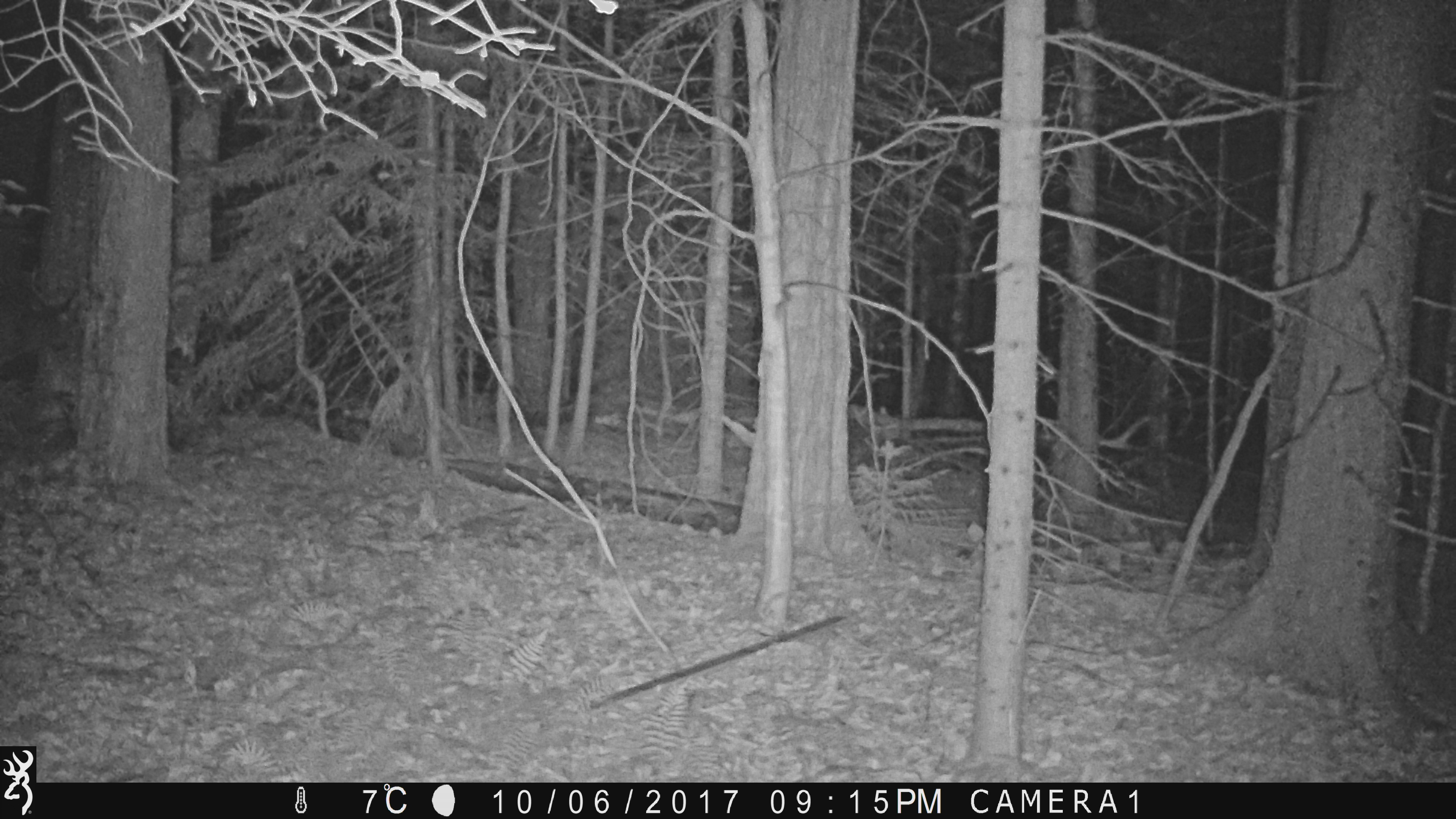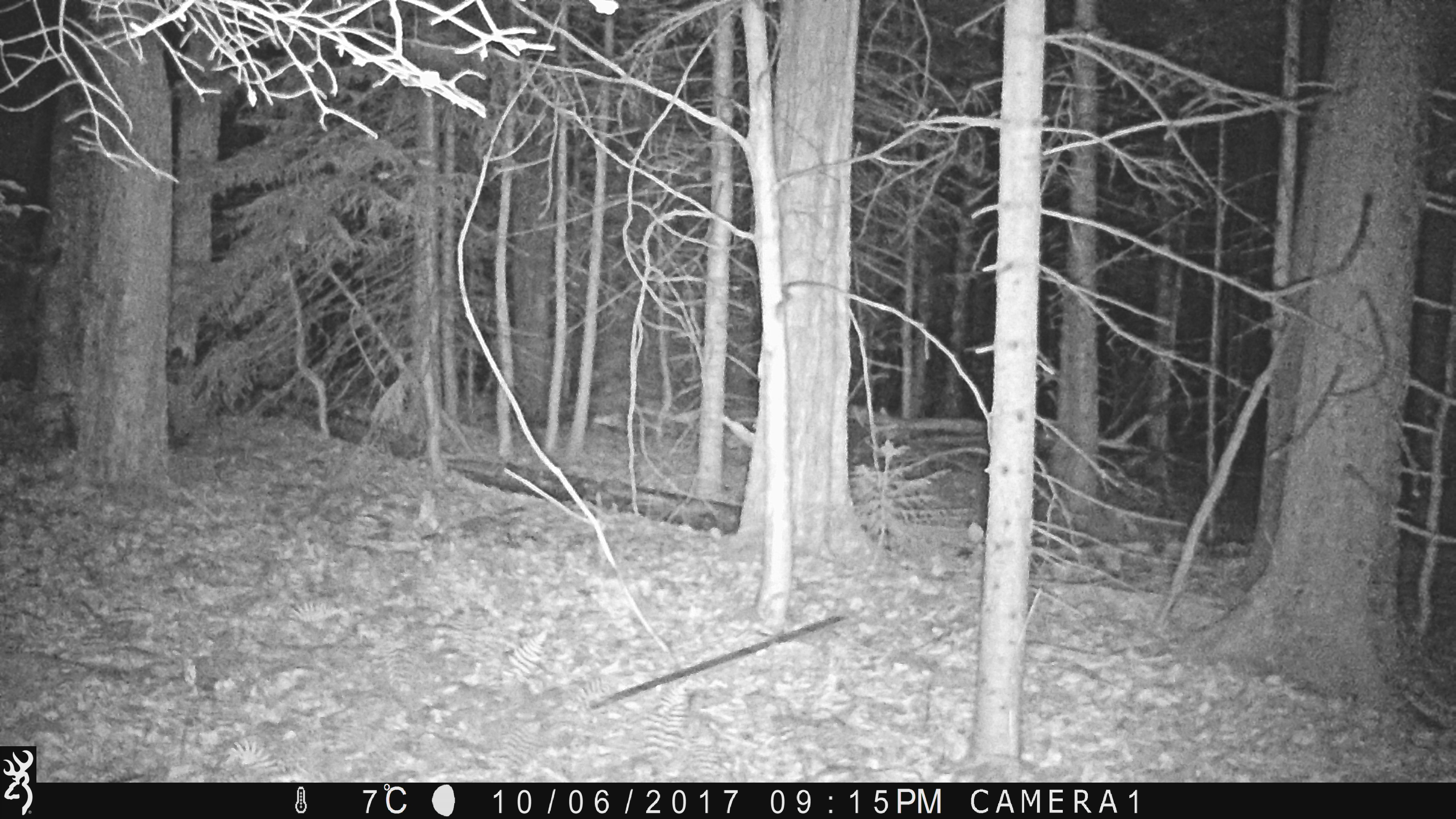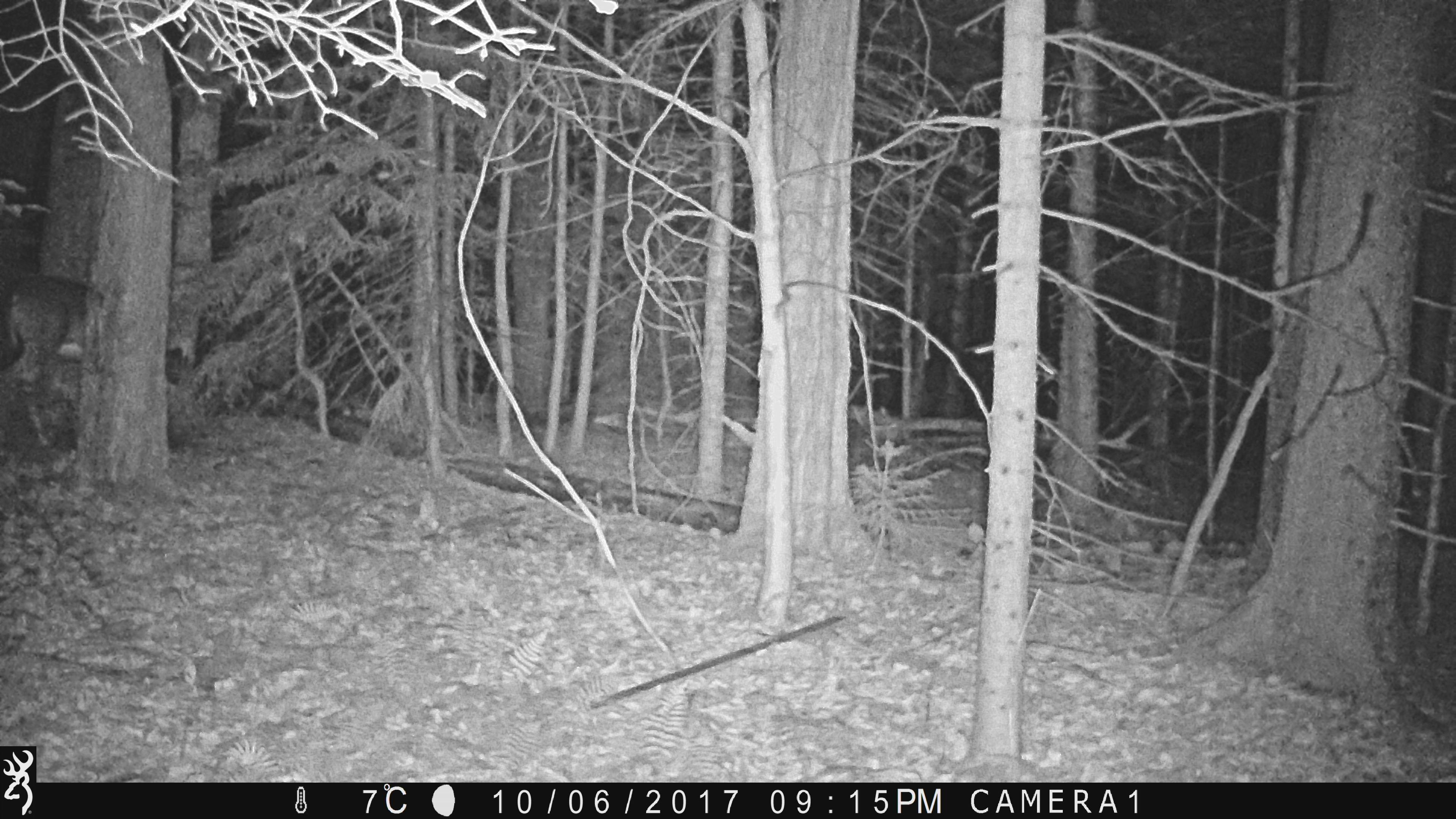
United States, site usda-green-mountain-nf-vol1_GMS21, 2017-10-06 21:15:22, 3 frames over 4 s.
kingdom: Animalia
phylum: Chordata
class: Mammalia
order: Artiodactyla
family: Cervidae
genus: Odocoileus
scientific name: Odocoileus virginianus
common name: white-tailed deer